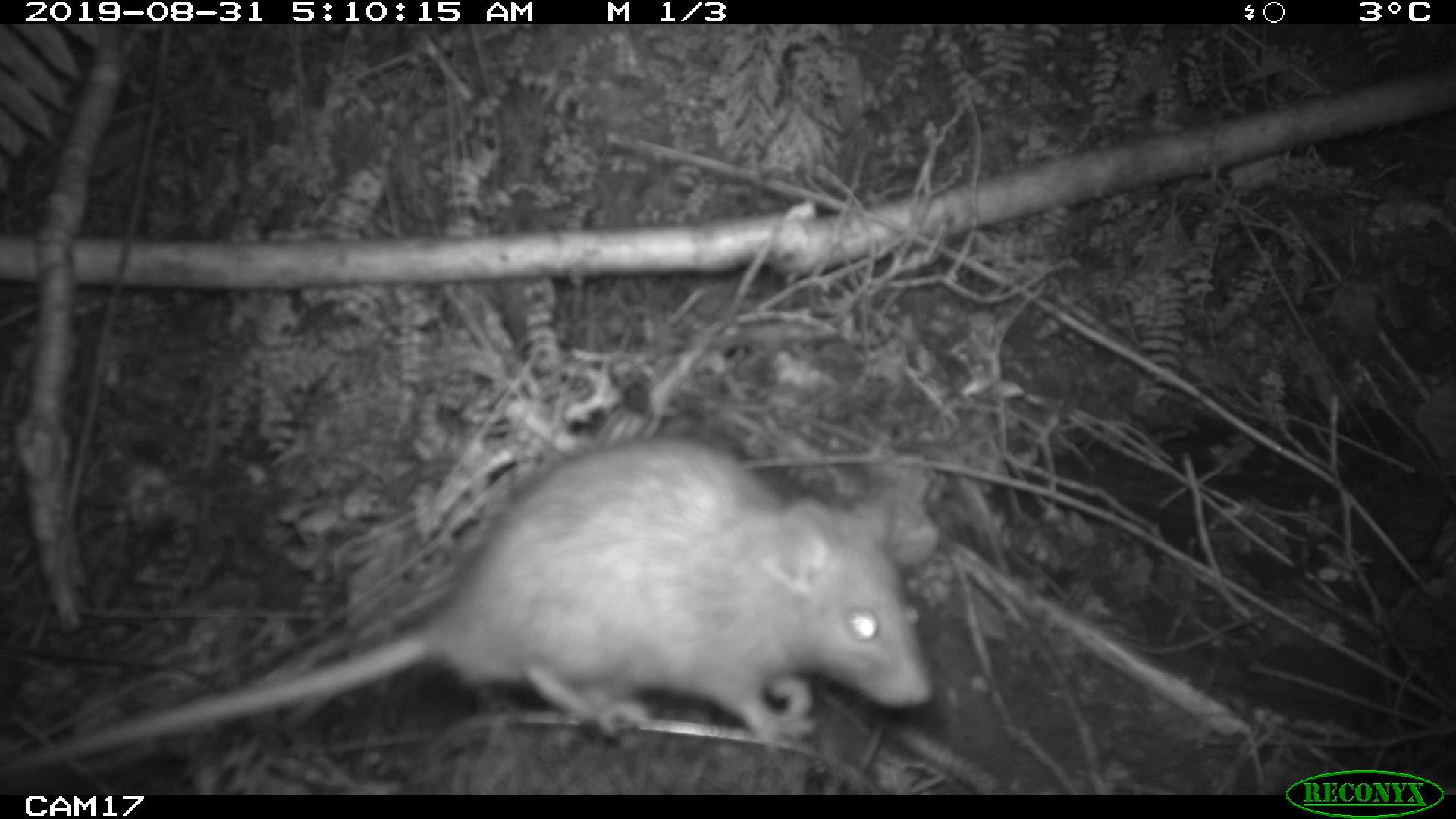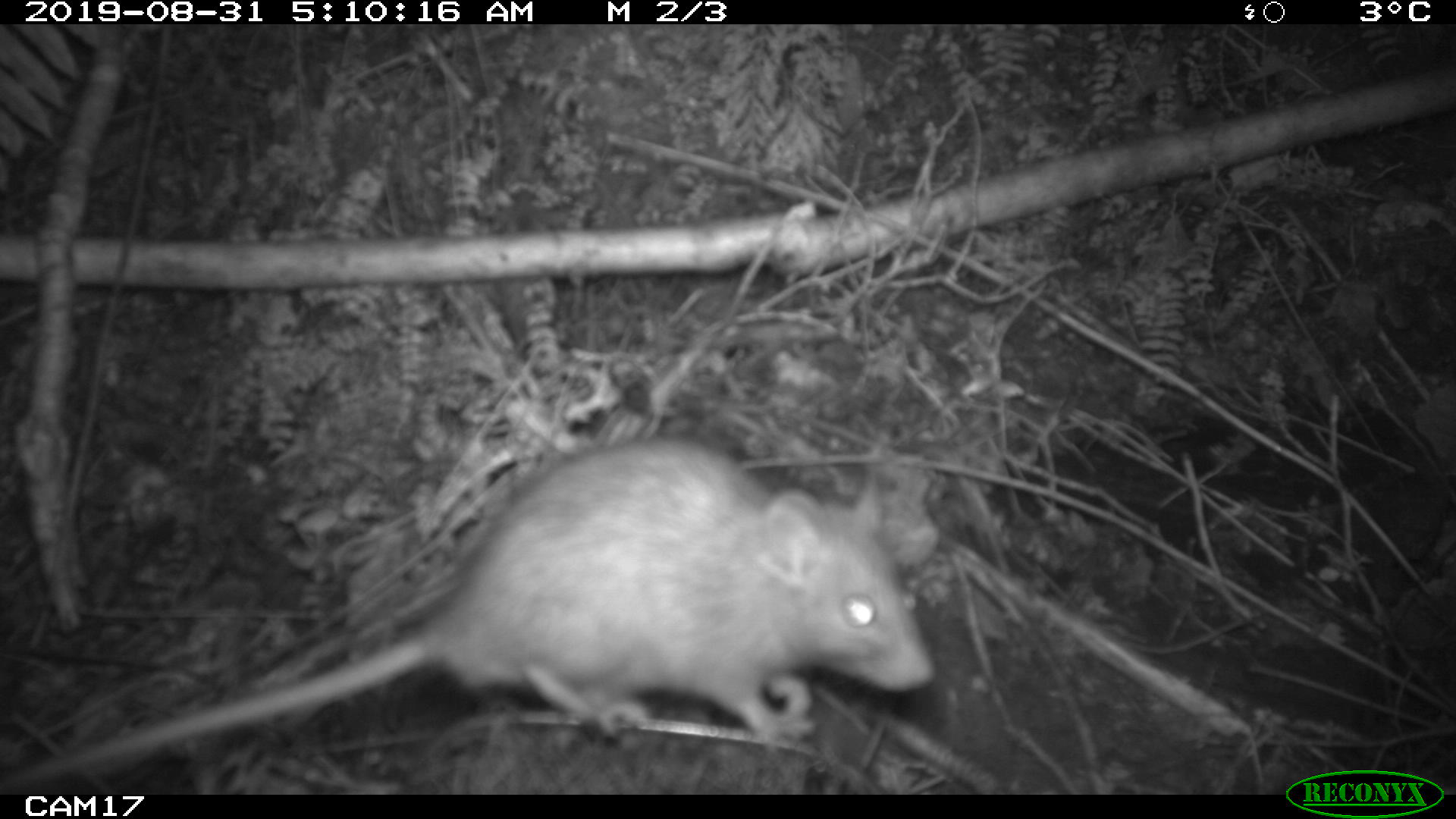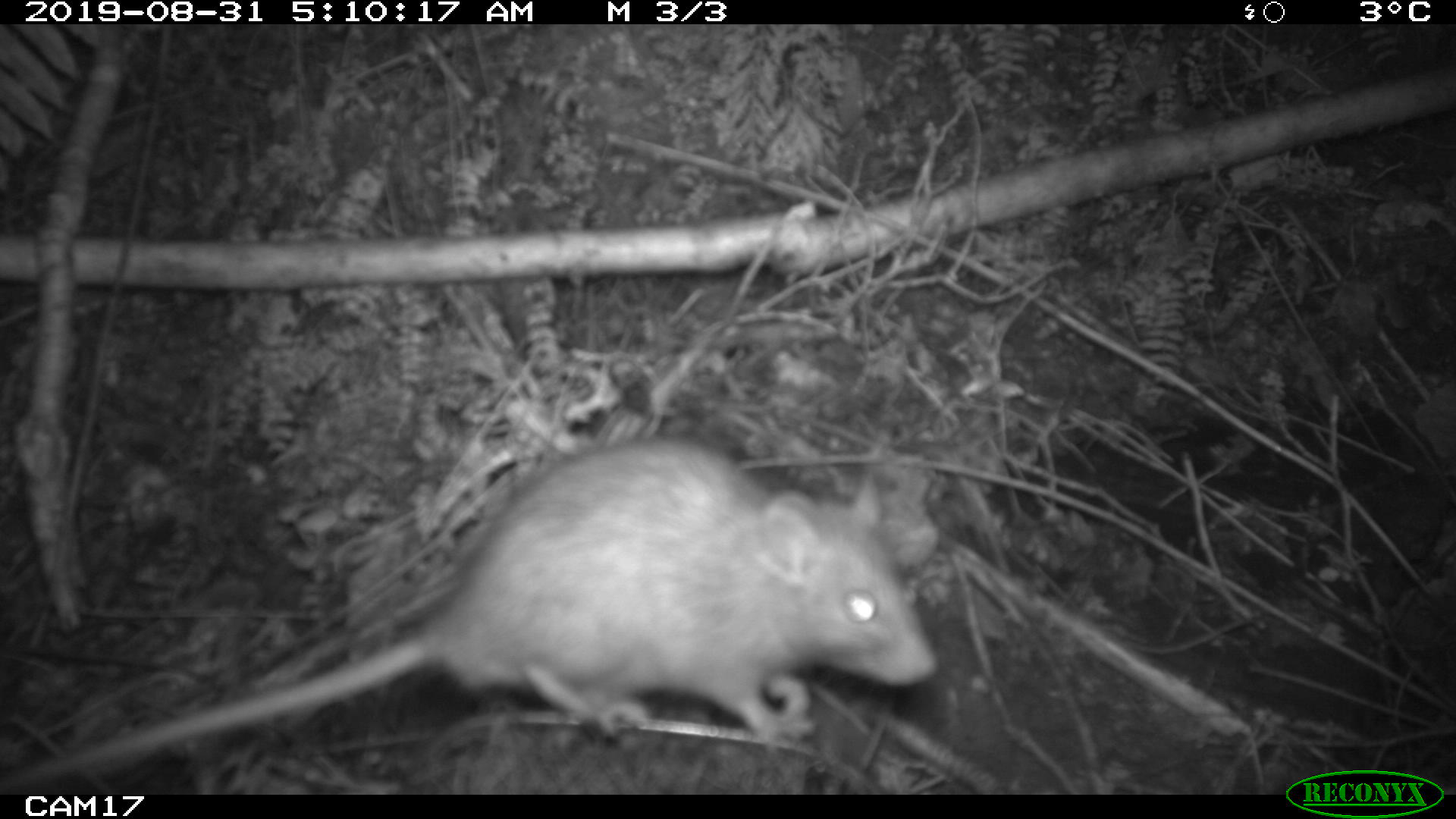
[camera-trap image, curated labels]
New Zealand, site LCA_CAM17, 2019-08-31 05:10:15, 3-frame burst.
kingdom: Animalia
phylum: Chordata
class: Mammalia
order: Rodentia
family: Muridae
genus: Rattus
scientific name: Rattus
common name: rat